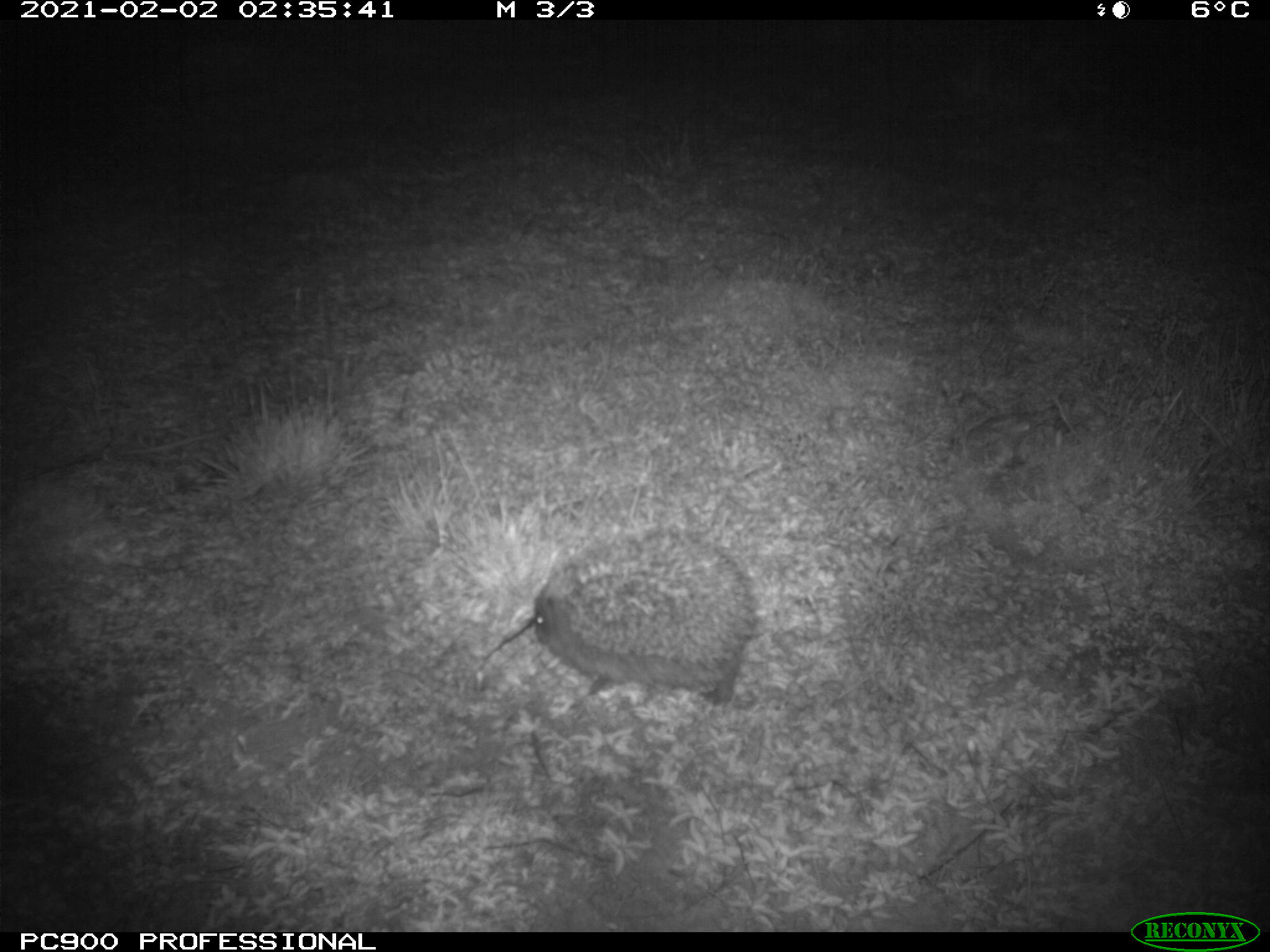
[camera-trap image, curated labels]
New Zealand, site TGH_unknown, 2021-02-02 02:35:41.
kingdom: Animalia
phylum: Chordata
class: Mammalia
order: Eulipotyphla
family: Erinaceidae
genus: Erinaceus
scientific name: Erinaceus europaeus europaeus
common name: european hedgehog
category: hedgehog